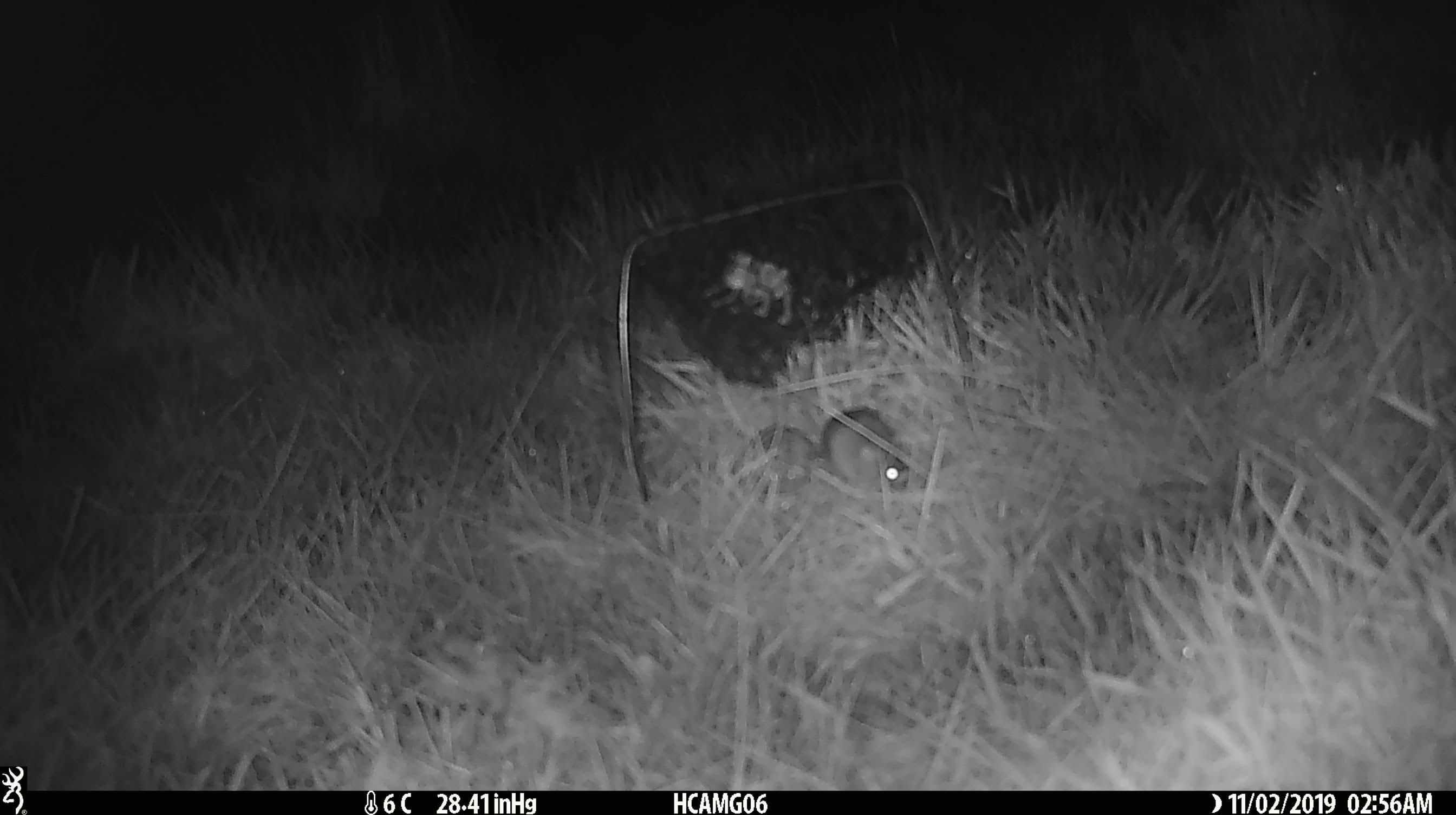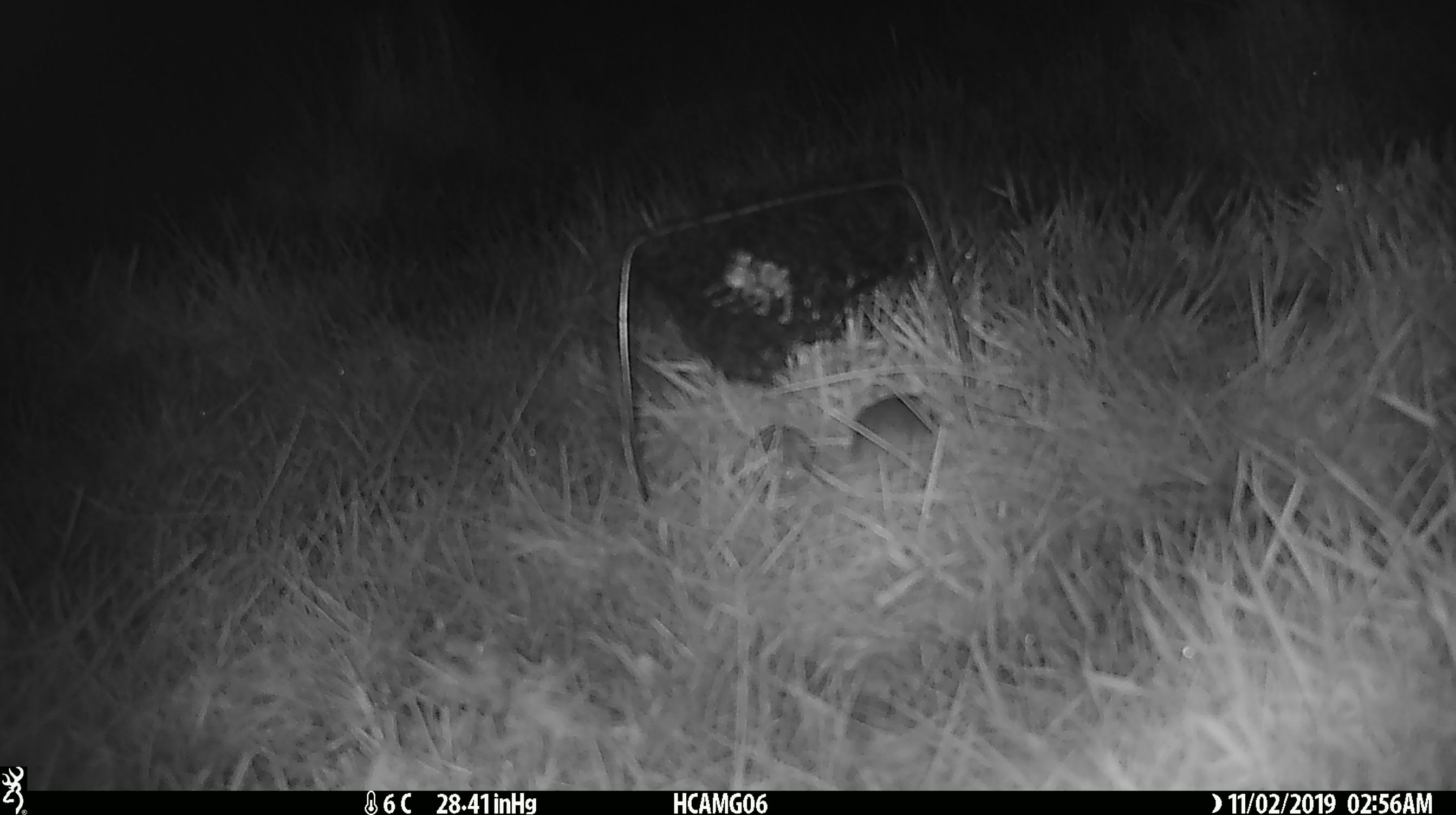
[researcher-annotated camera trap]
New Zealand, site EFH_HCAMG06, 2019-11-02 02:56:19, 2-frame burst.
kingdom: Animalia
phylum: Chordata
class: Mammalia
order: Rodentia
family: Muridae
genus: Mus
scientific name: Mus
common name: mouse